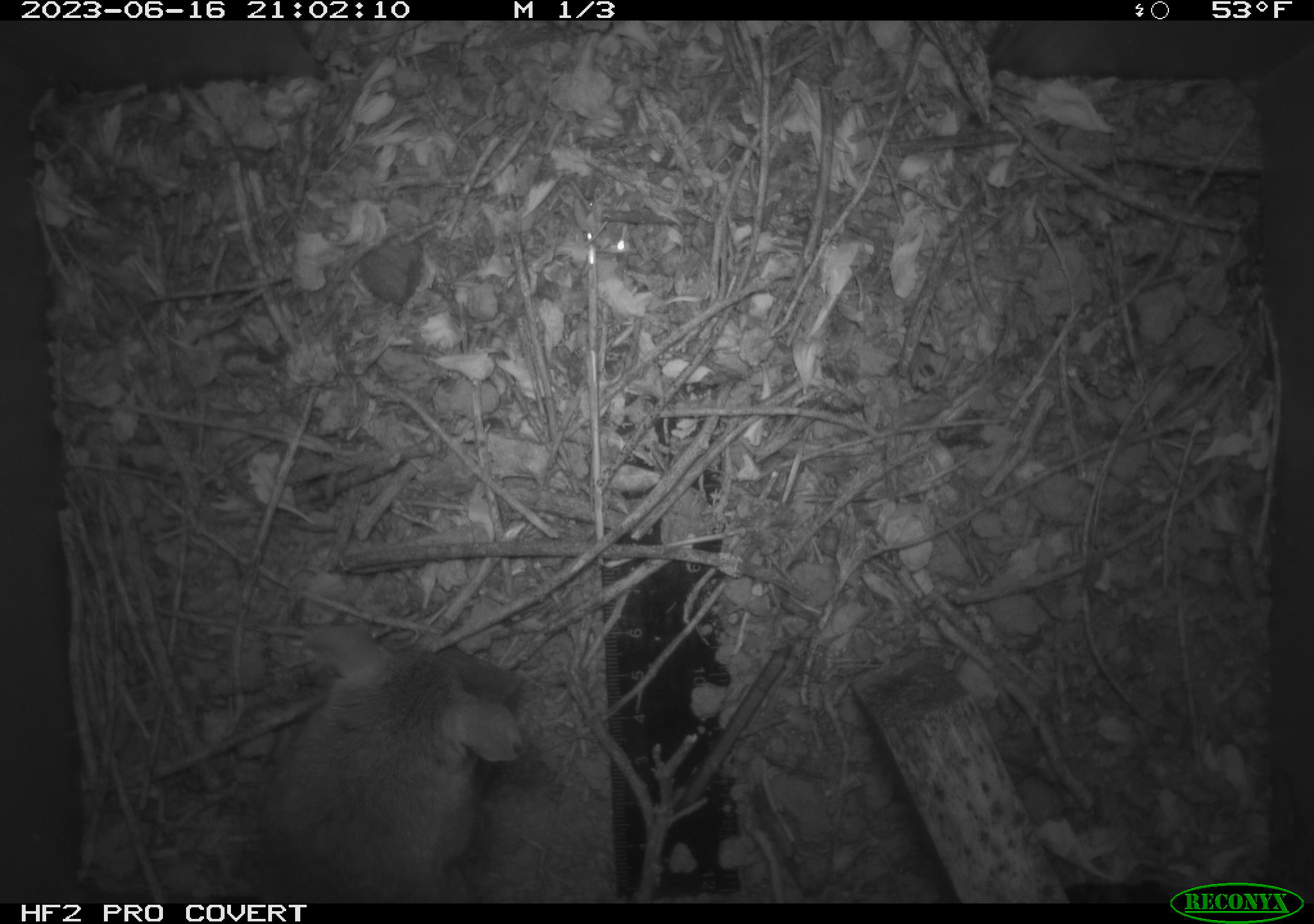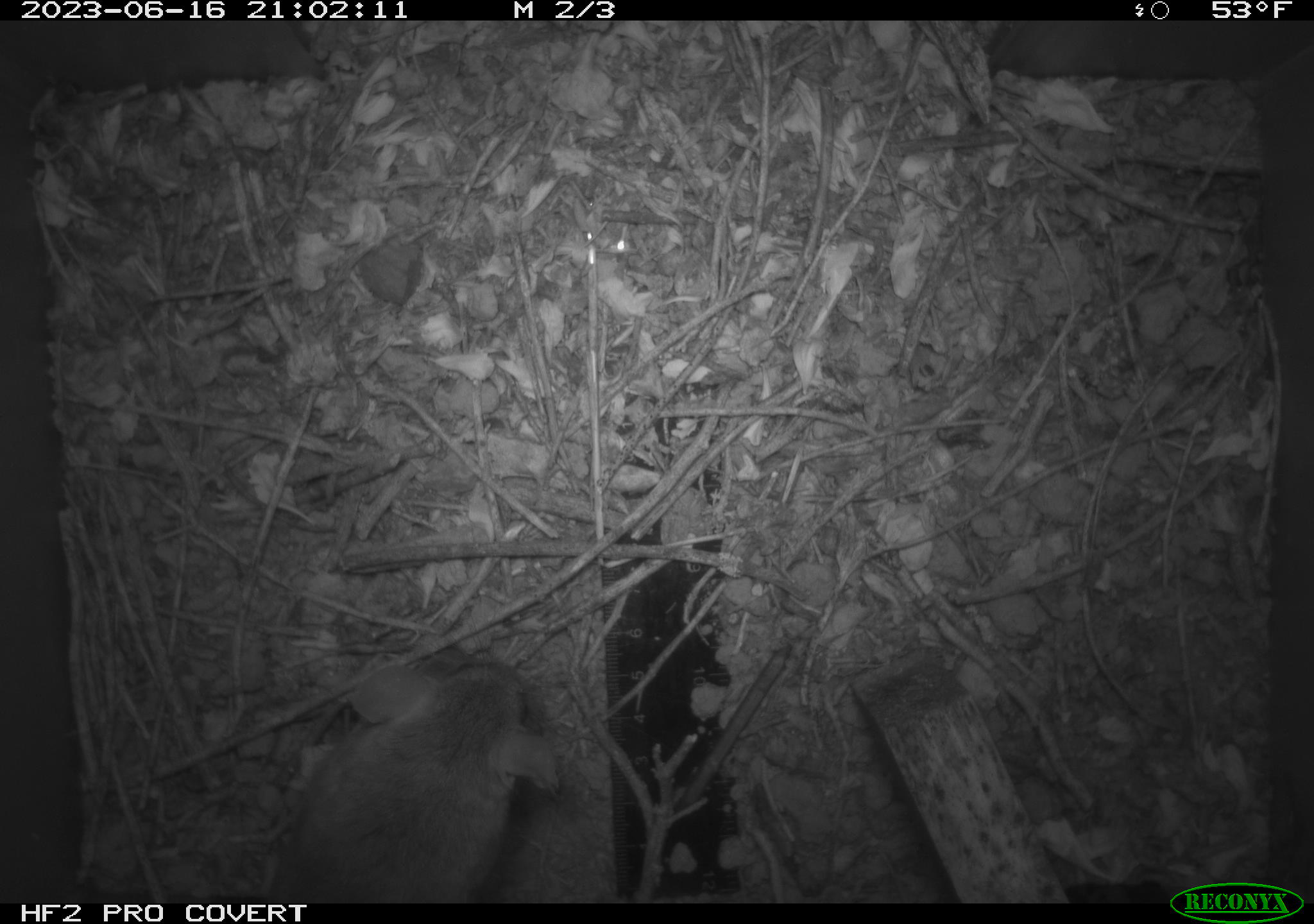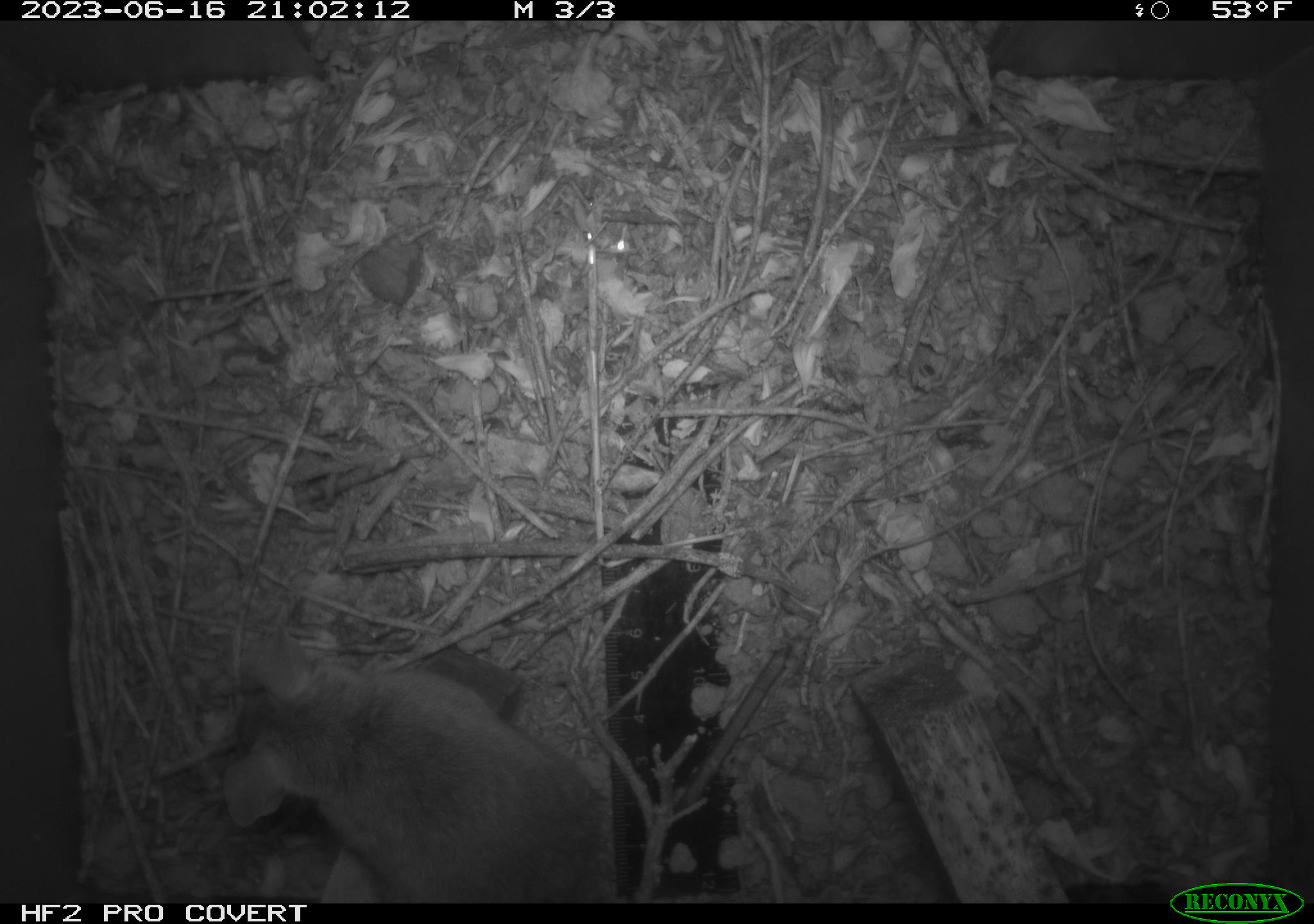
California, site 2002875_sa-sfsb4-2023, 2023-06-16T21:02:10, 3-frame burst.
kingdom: Animalia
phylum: Chordata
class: Mammalia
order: Rodentia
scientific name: Rodentia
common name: mouse species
Mouse species (Rodentia).